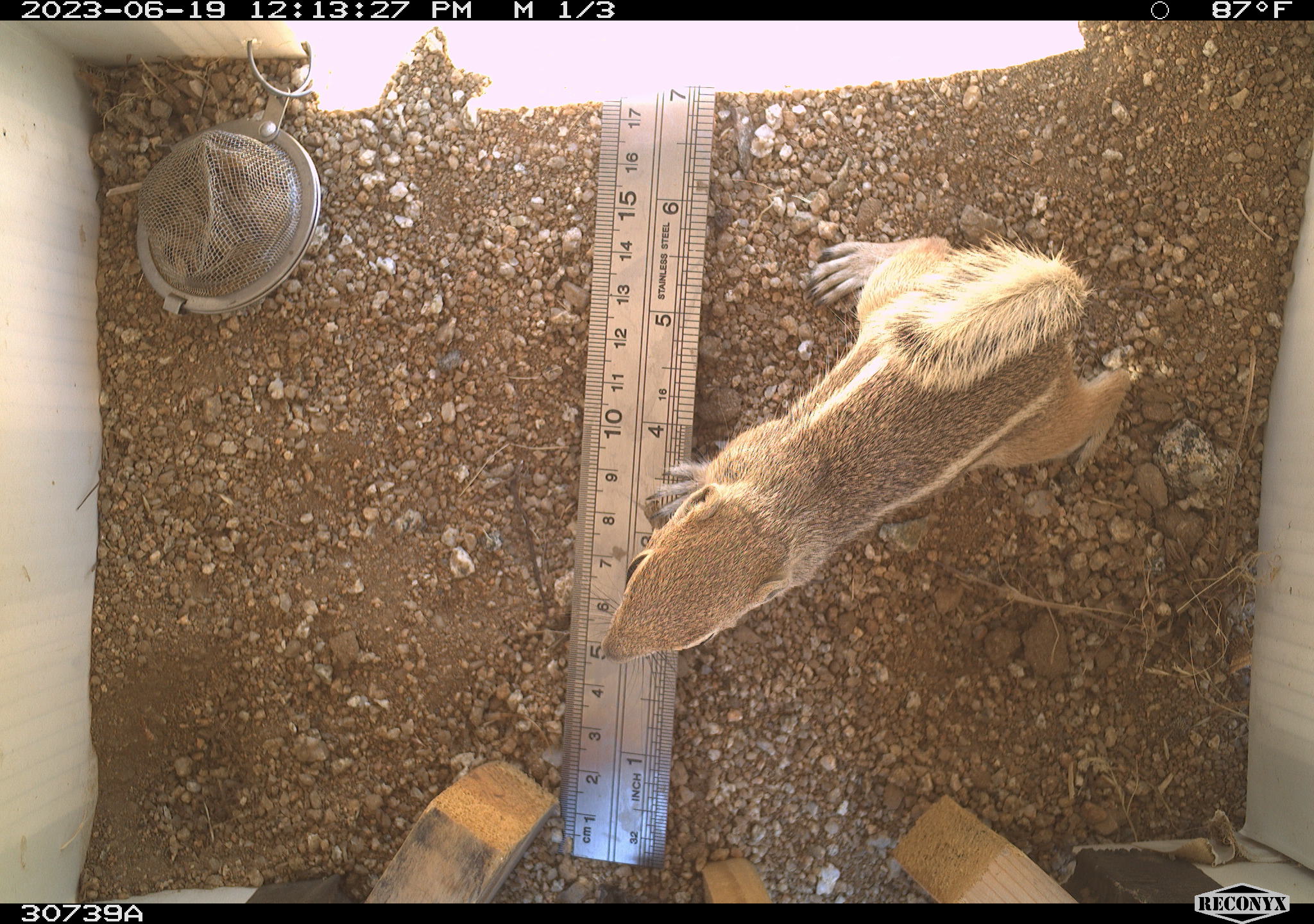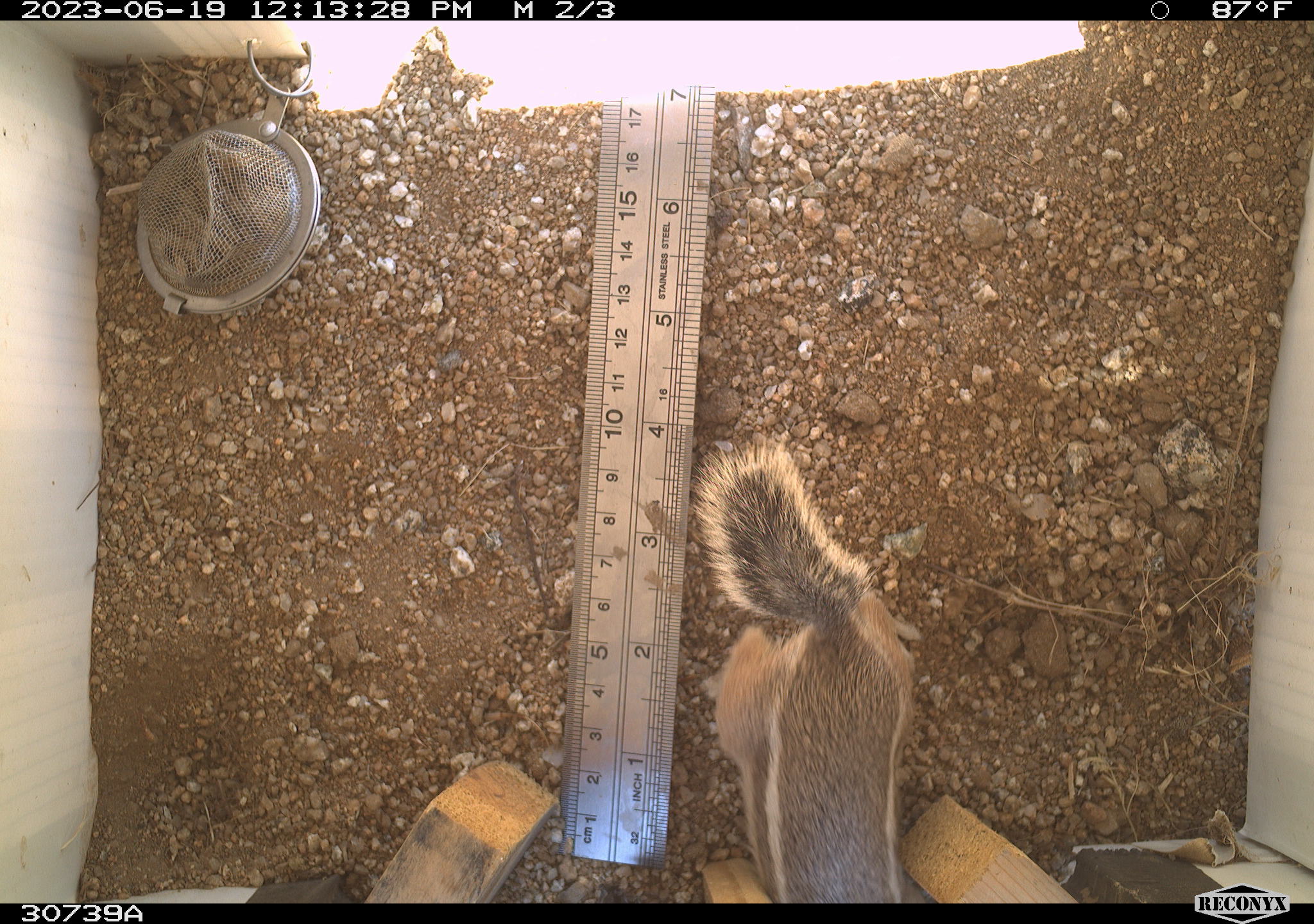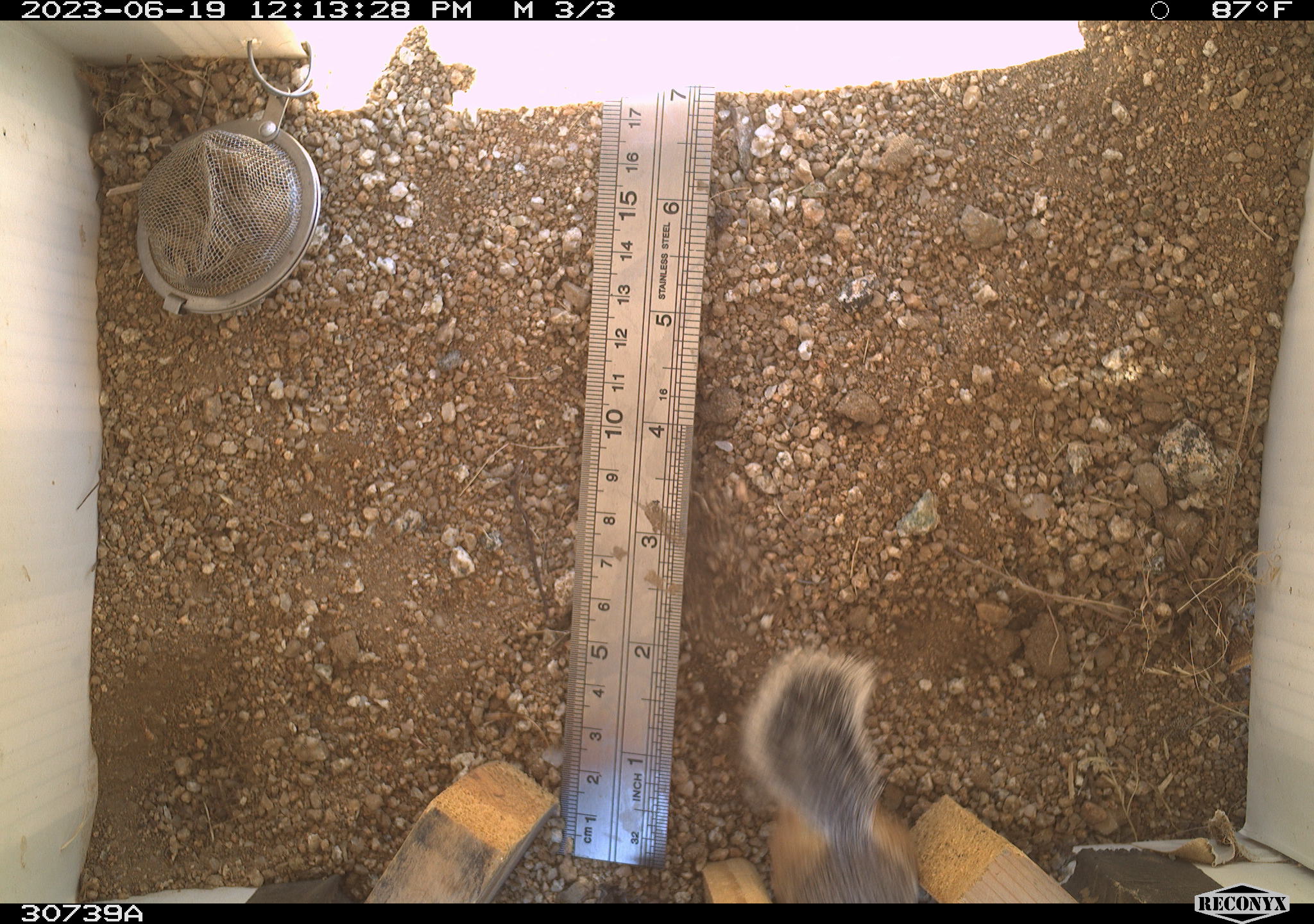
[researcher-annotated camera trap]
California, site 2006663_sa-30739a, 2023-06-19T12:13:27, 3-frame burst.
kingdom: Animalia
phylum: Chordata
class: Mammalia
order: Rodentia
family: Sciuridae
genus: Ammospermophilus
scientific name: Ammospermophilus leucurus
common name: white-tailed antelope squirrel